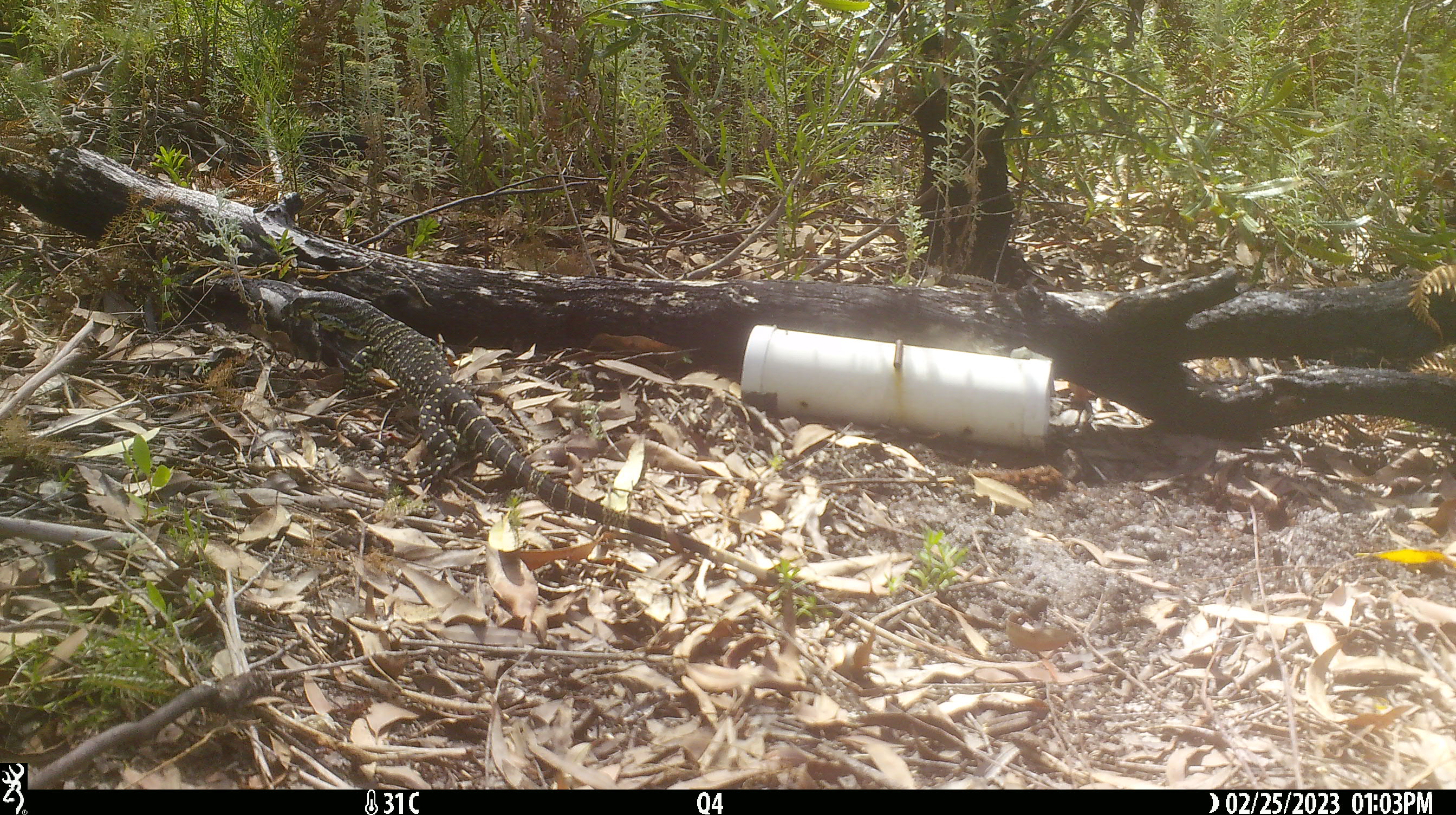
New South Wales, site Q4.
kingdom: Animalia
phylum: Chordata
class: Reptilia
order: Squamata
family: Varanidae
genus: Varanus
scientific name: Varanus varius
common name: lace monitor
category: goanna